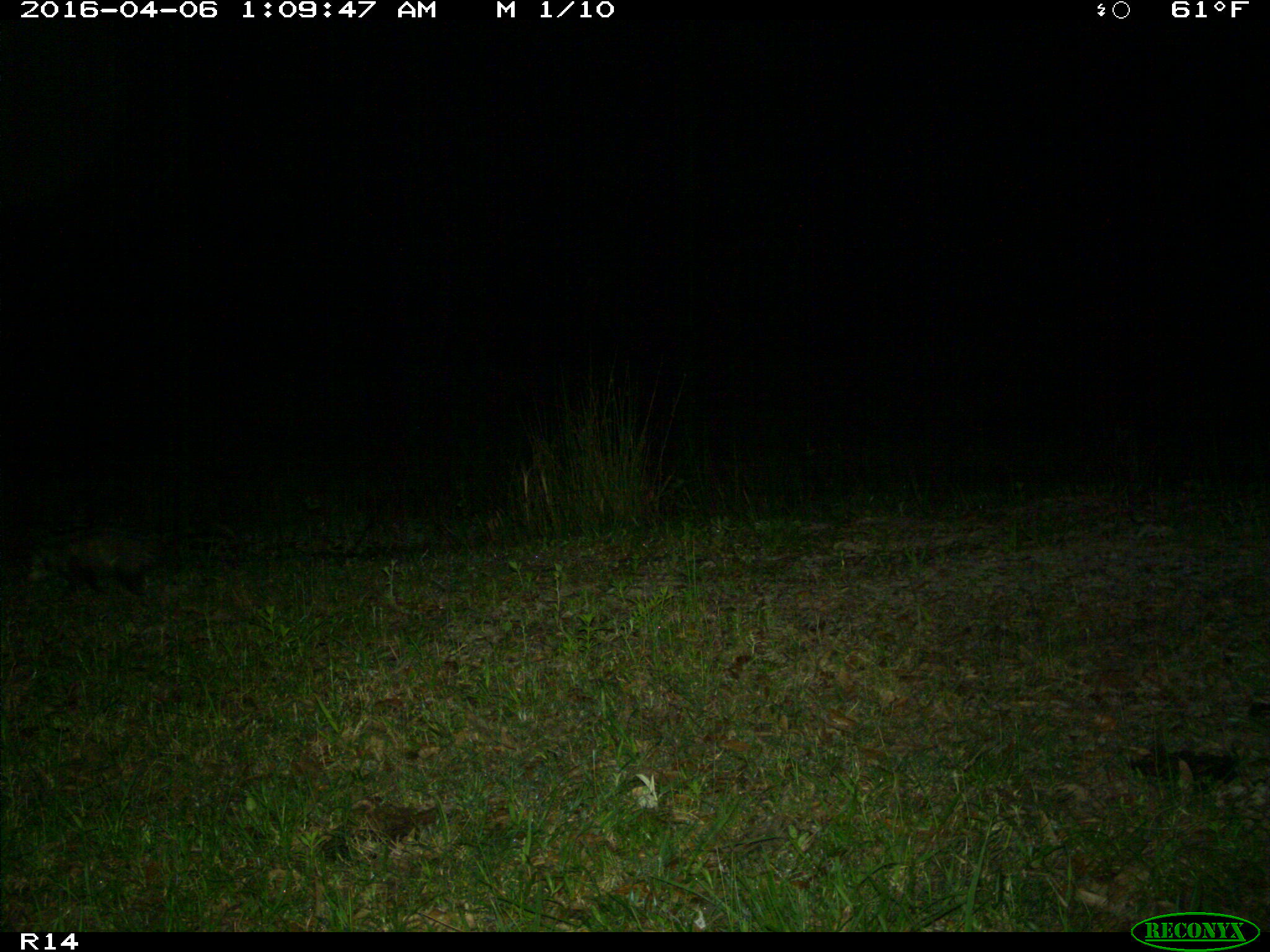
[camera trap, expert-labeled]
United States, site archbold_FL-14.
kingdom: Animalia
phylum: Chordata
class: Mammalia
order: Didelphimorphia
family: Didelphidae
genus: Didelphis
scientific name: Didelphis virginiana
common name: virginia opossum